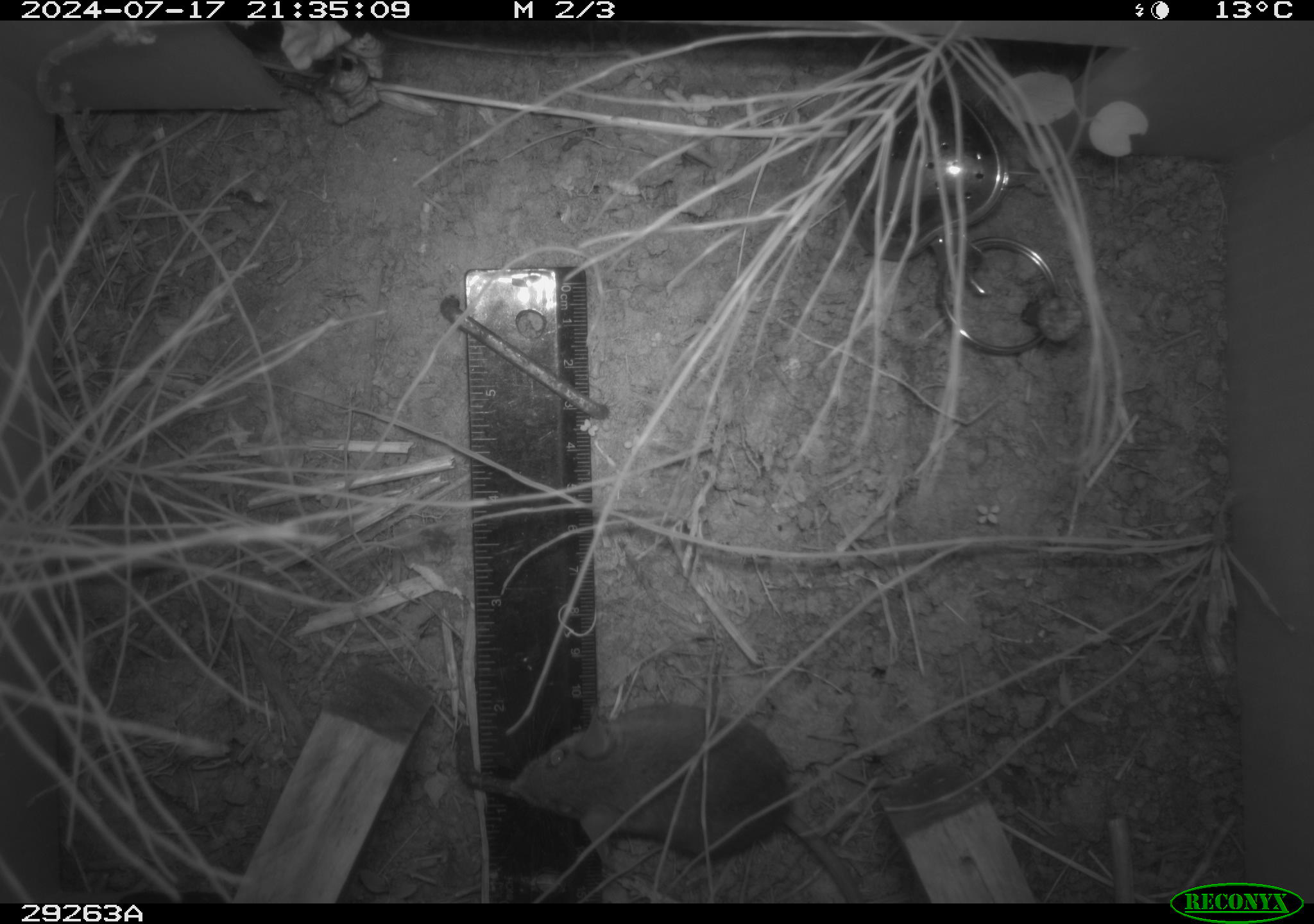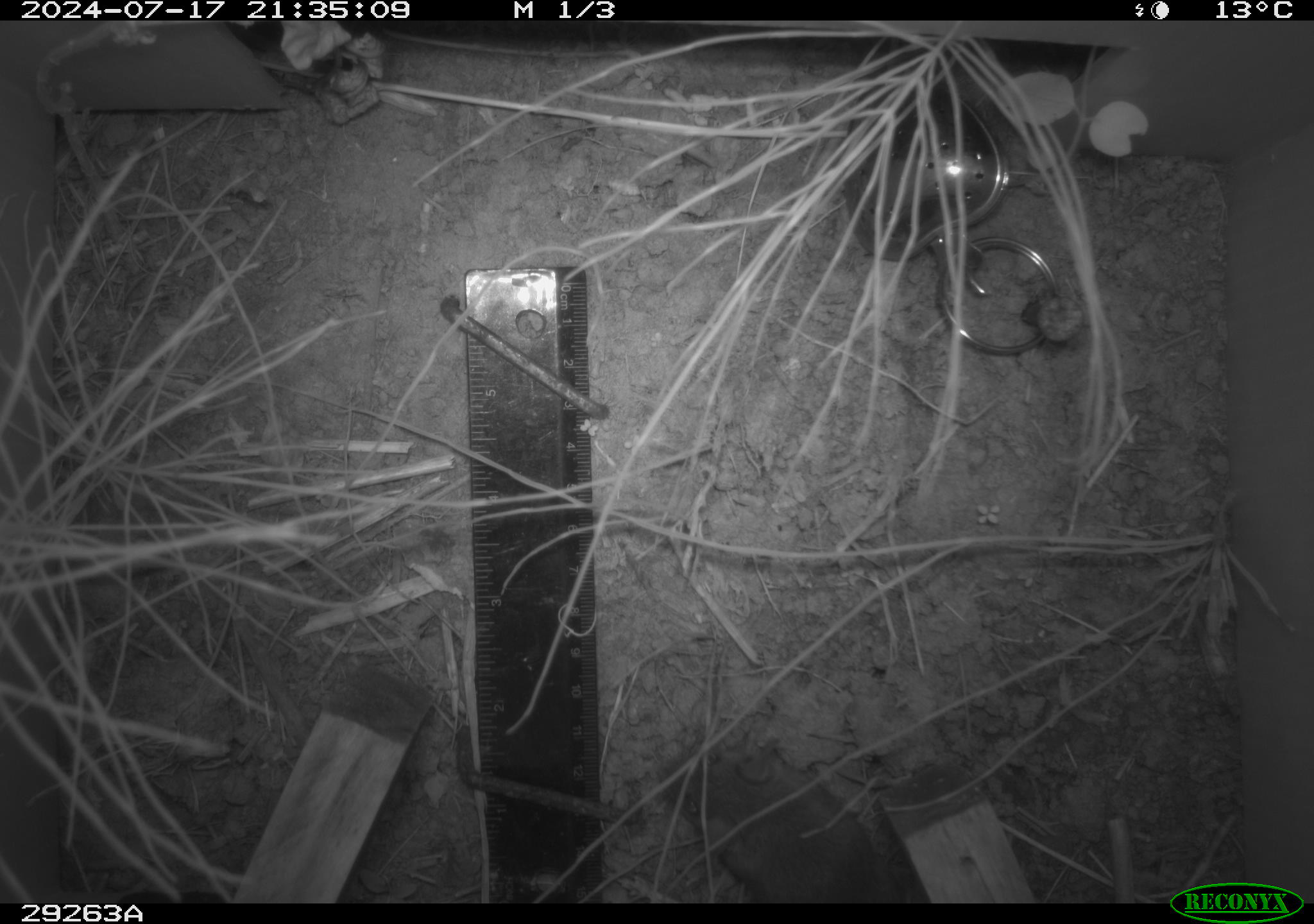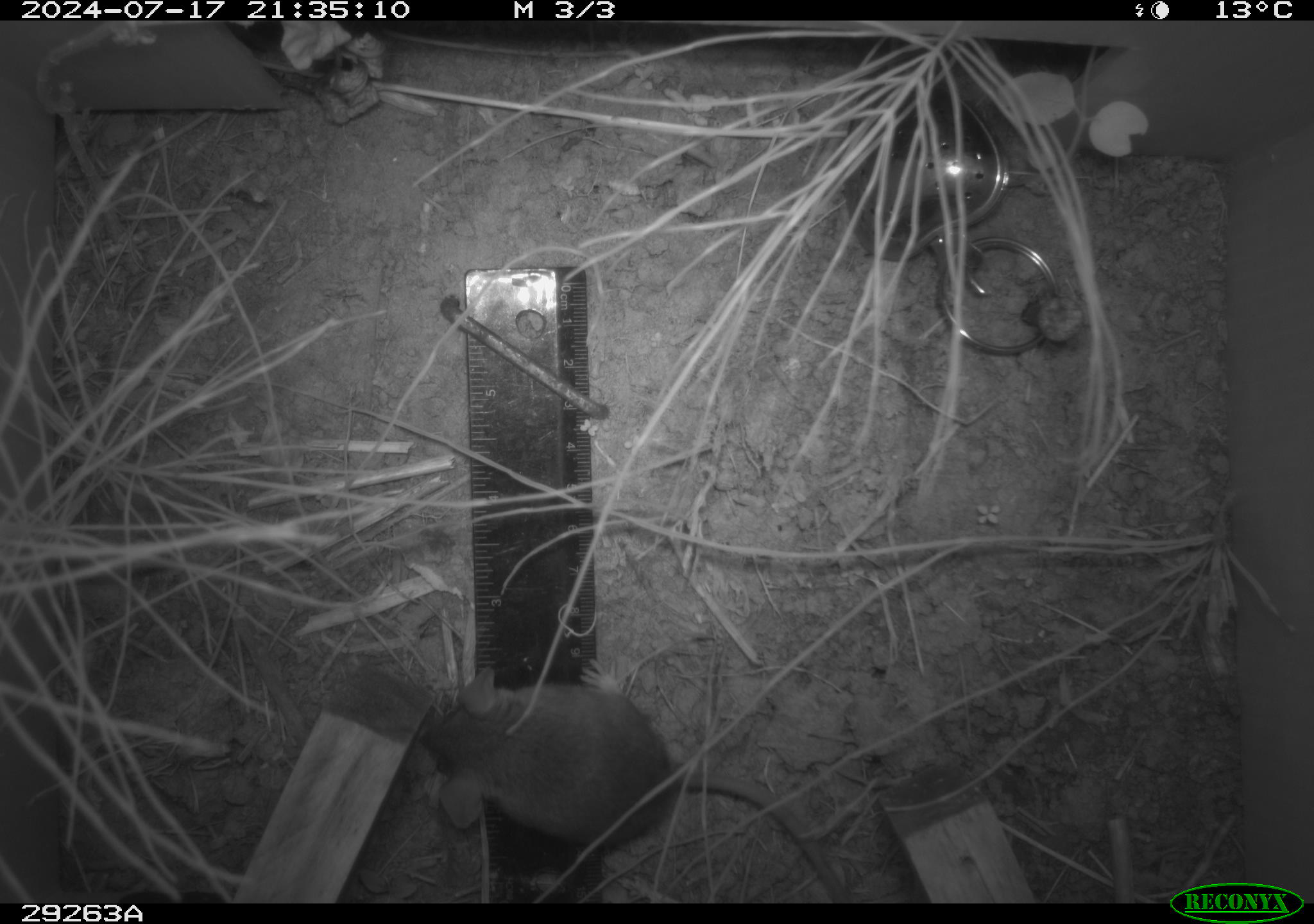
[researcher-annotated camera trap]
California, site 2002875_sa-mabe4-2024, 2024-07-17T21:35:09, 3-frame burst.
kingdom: Animalia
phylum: Chordata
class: Mammalia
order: Rodentia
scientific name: Rodentia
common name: rodent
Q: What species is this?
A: Rodent (Rodentia).